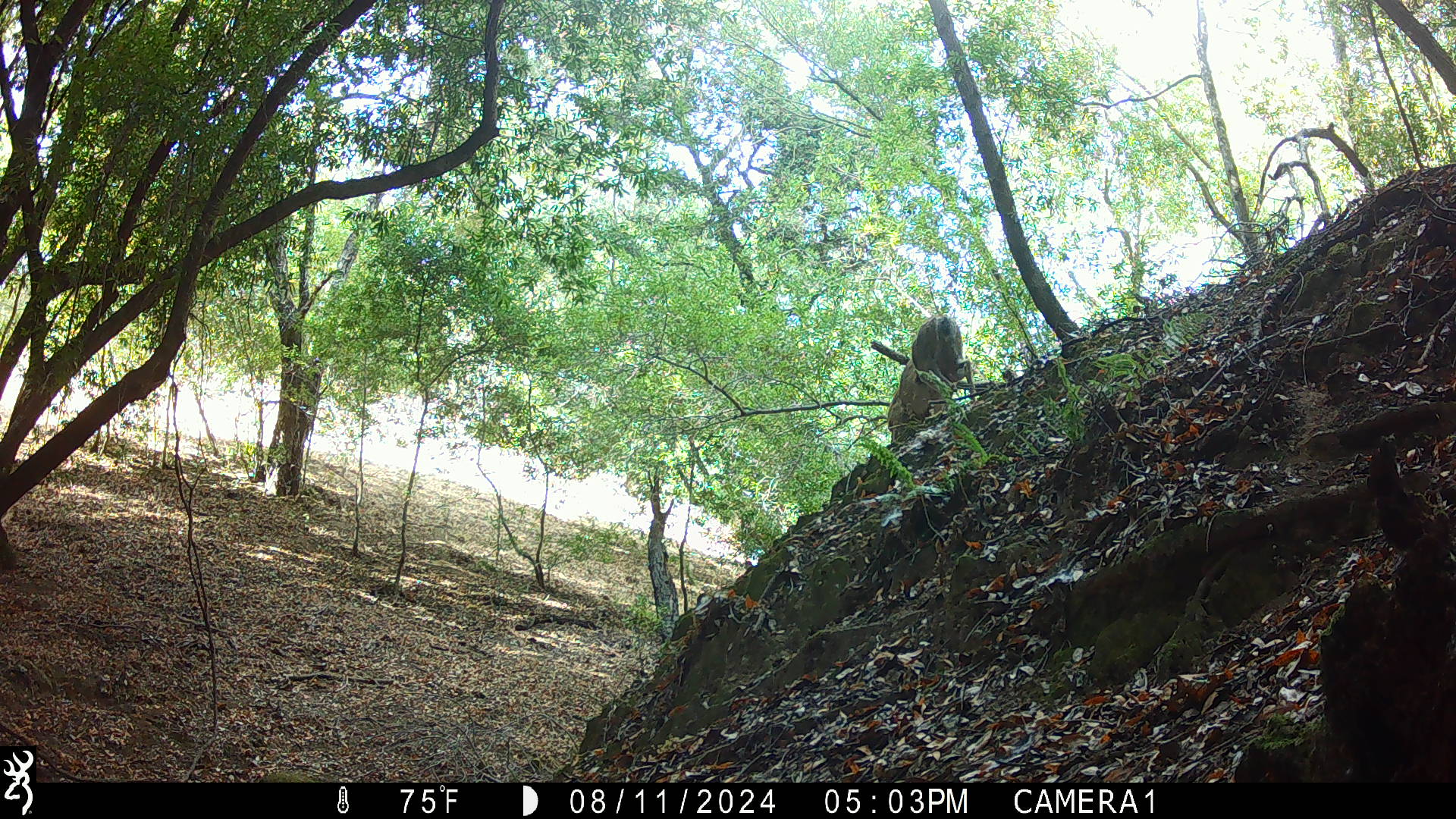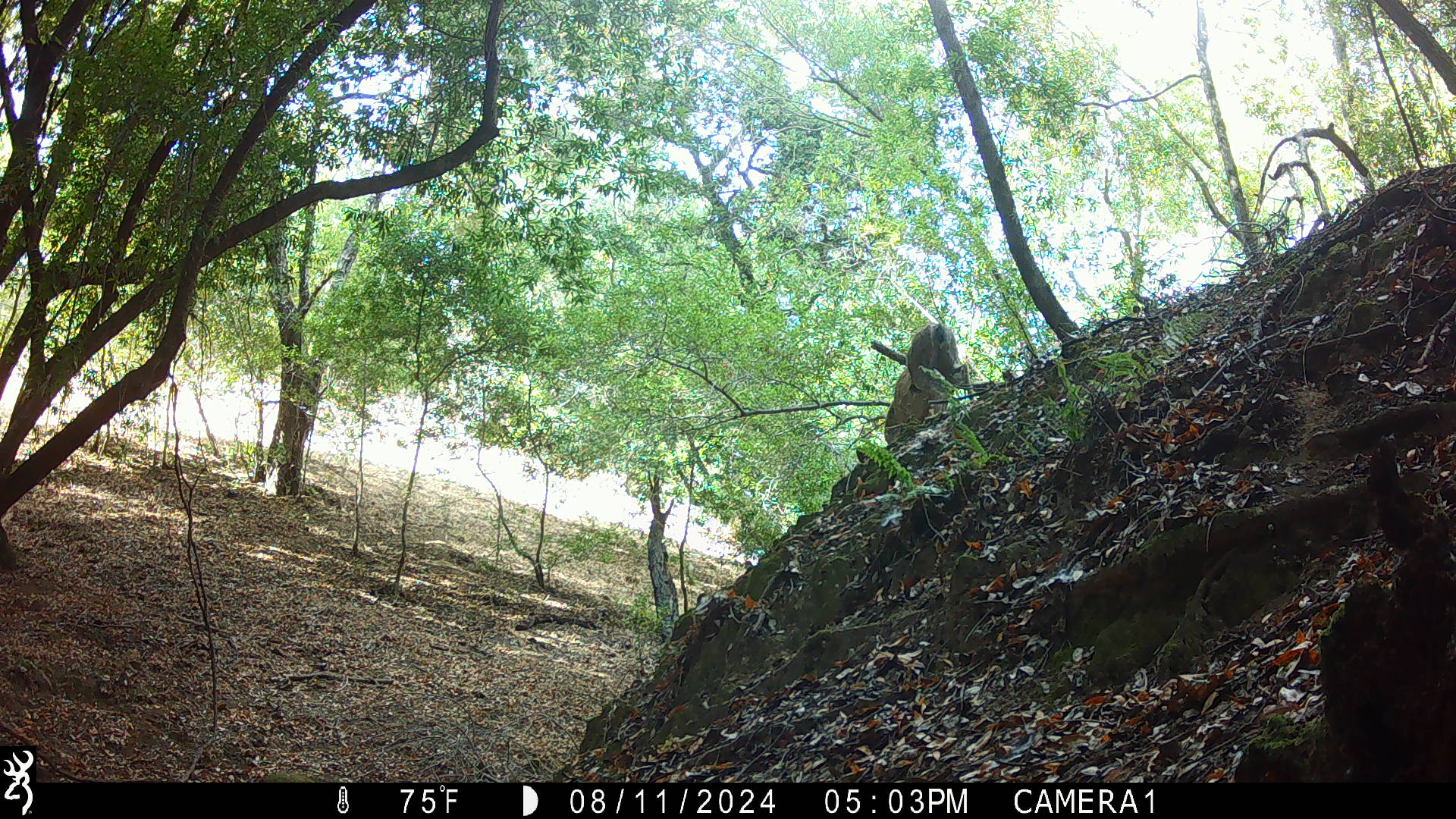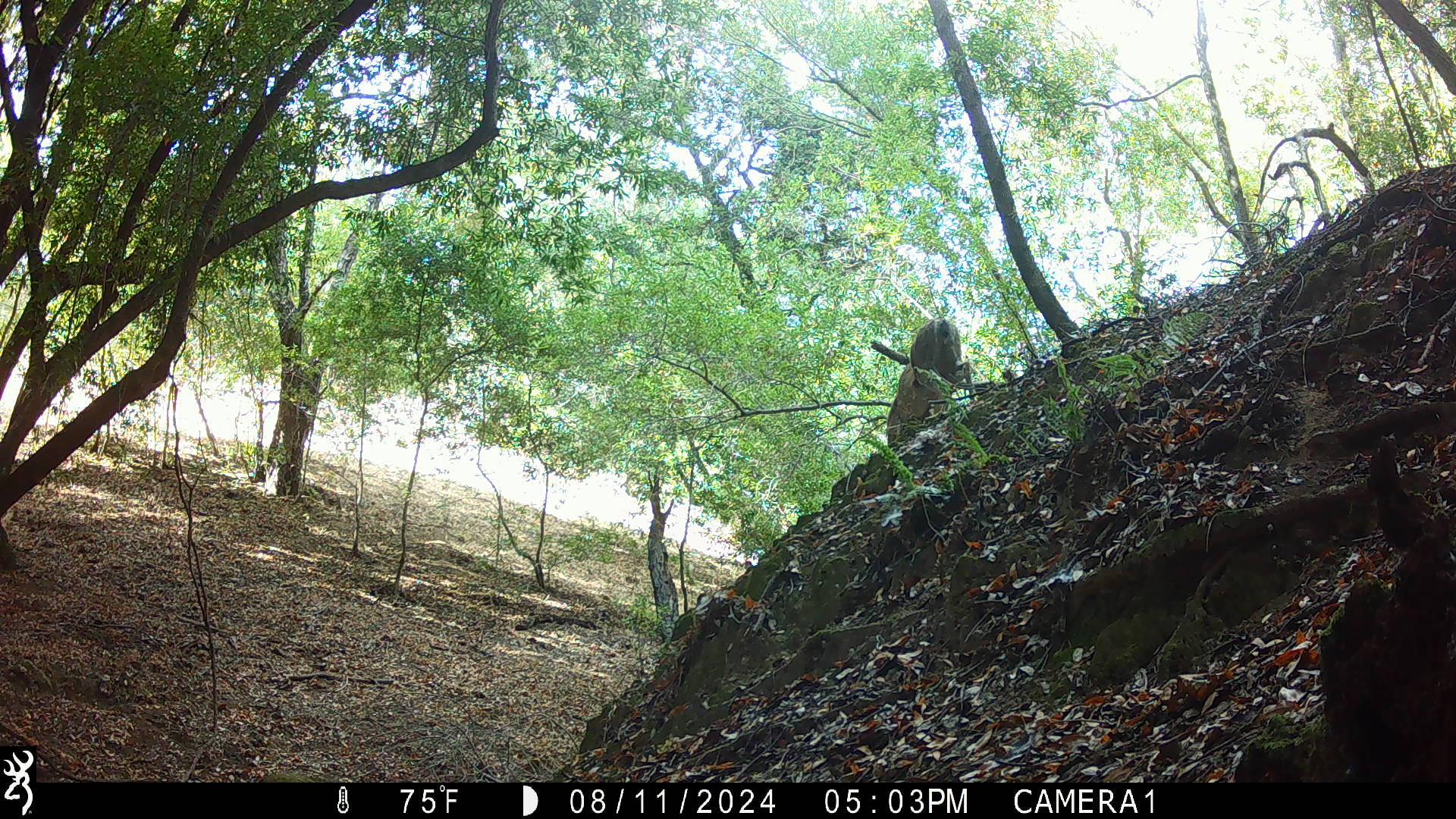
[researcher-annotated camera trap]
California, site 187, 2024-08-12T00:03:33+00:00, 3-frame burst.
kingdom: Animalia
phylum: Chordata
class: Mammalia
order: Artiodactyla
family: Cervidae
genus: Odocoileus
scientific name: Odocoileus hemionus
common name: mule deer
Mule deer (Odocoileus hemionus).